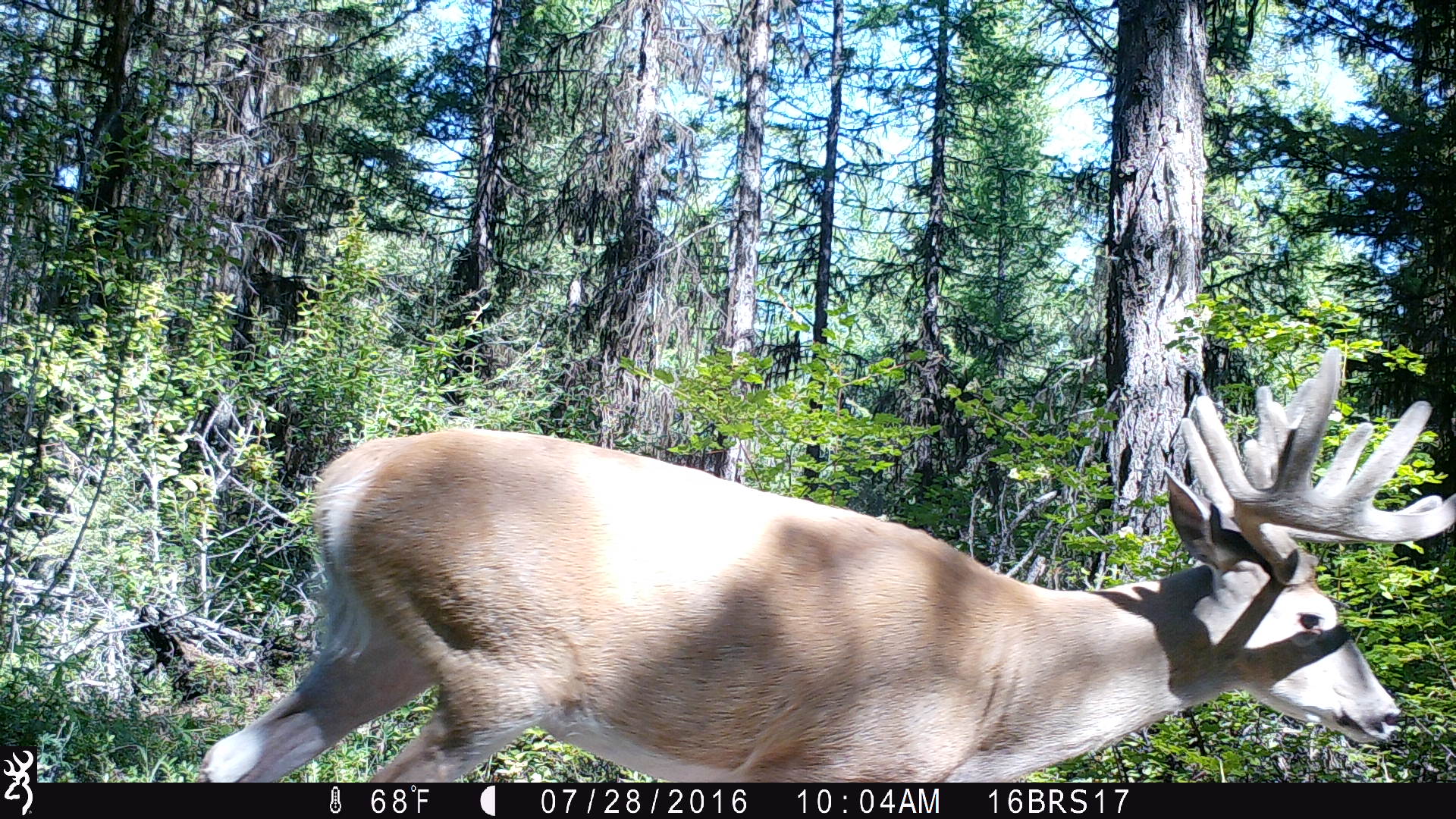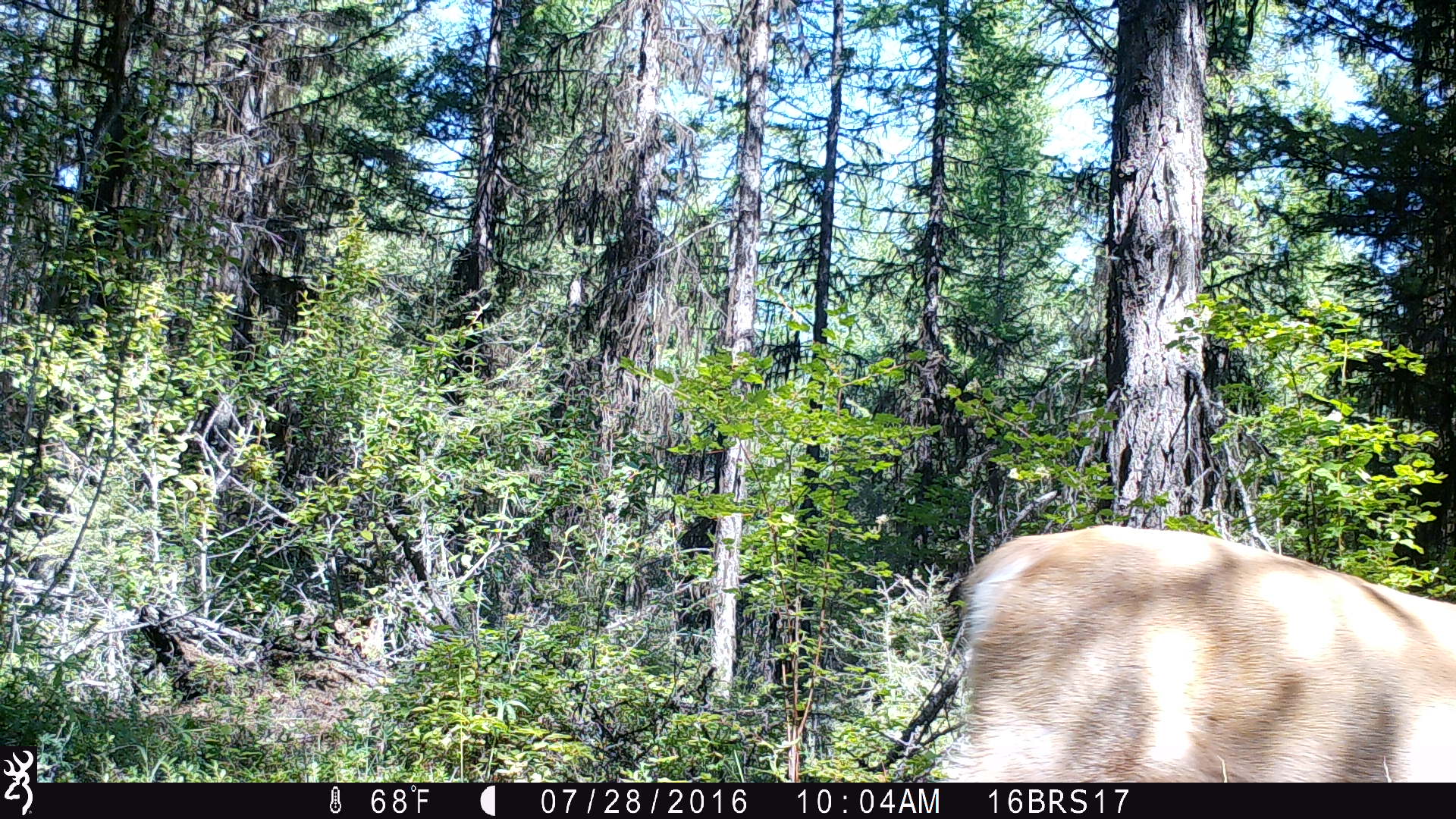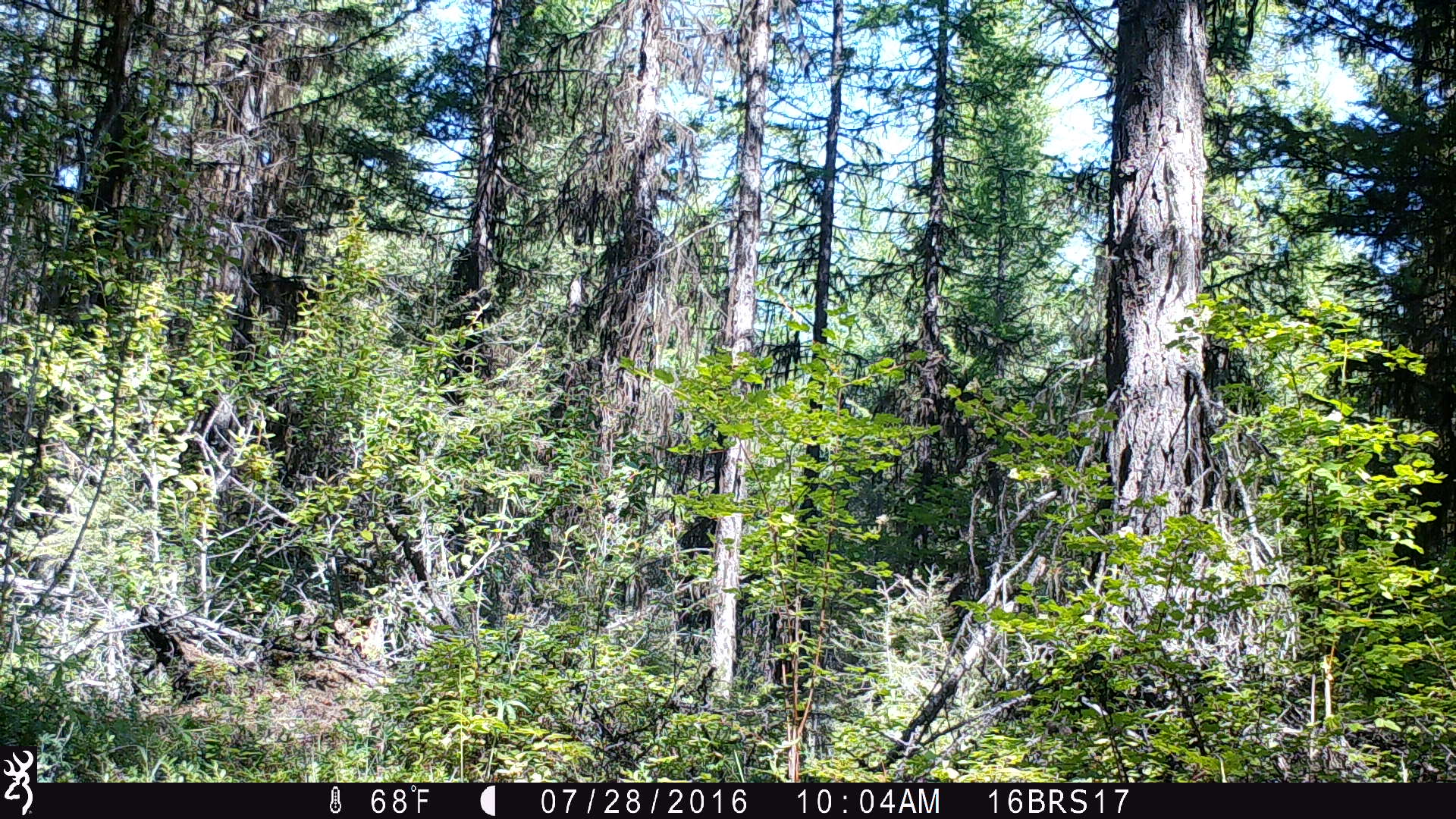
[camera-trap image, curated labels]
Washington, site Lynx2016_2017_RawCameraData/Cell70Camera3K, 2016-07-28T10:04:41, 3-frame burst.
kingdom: Animalia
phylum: Chordata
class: Mammalia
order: Artiodactyla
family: Cervidae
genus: Odocoileus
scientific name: Odocoileus virginianus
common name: white-tailed deer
Odocoileus virginianus (white-tailed deer). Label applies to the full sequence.